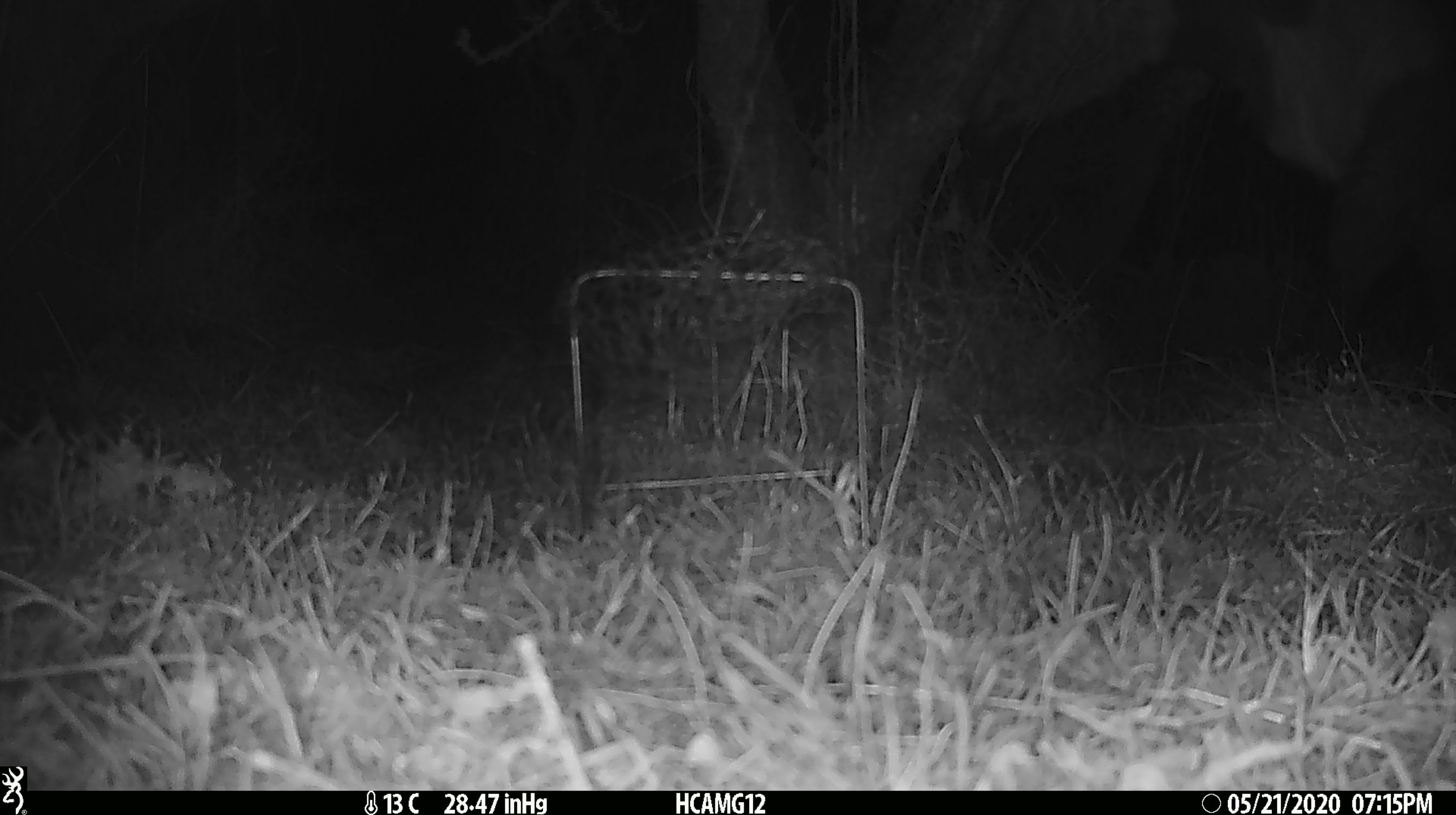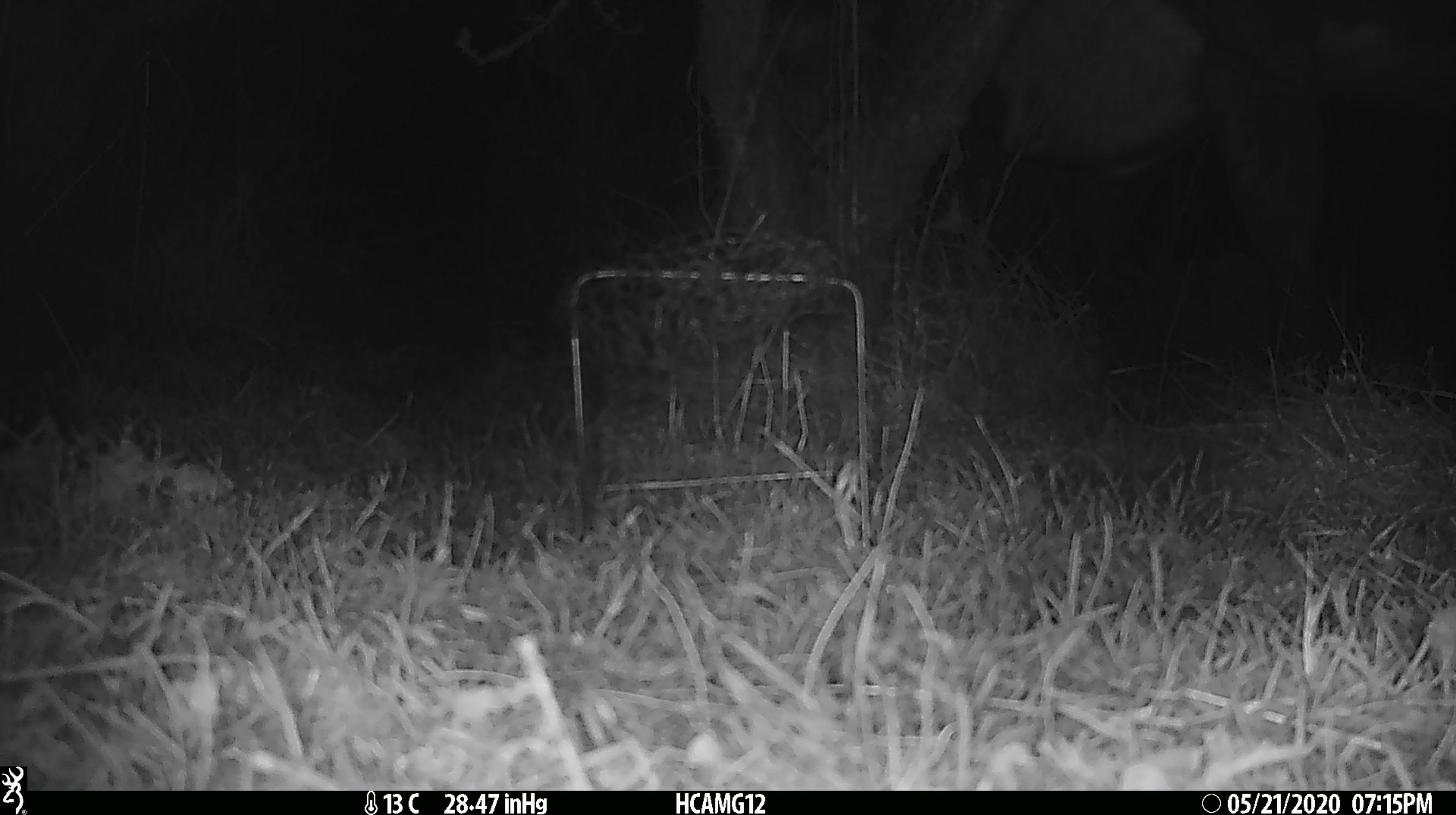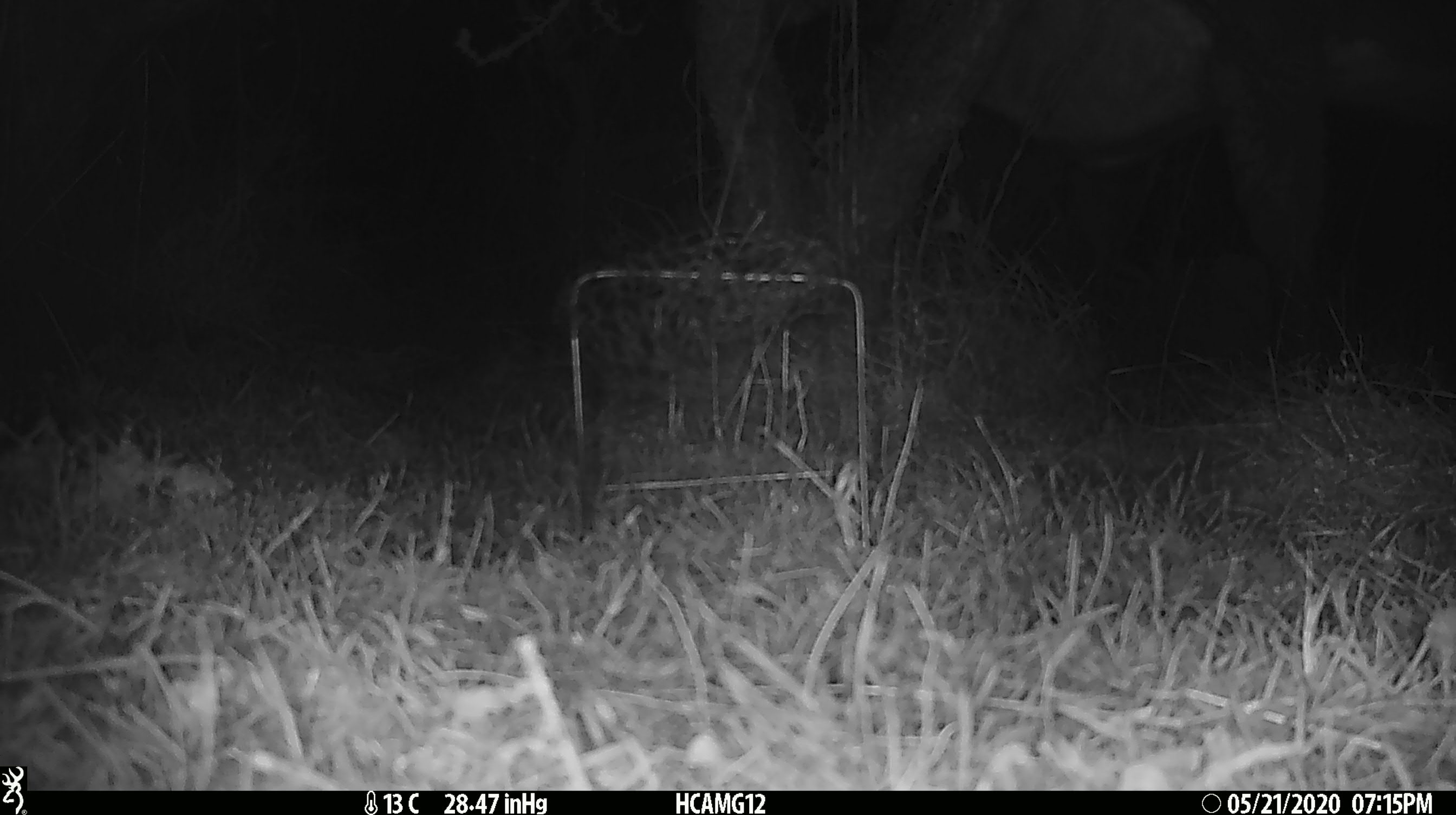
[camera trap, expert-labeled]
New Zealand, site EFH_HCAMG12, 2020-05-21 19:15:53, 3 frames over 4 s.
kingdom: Animalia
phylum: Chordata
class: Mammalia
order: Artiodactyla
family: Bovidae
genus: Bos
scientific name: Bos taurus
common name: domestic cow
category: cow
Cow (domestic cow) (Bos taurus).